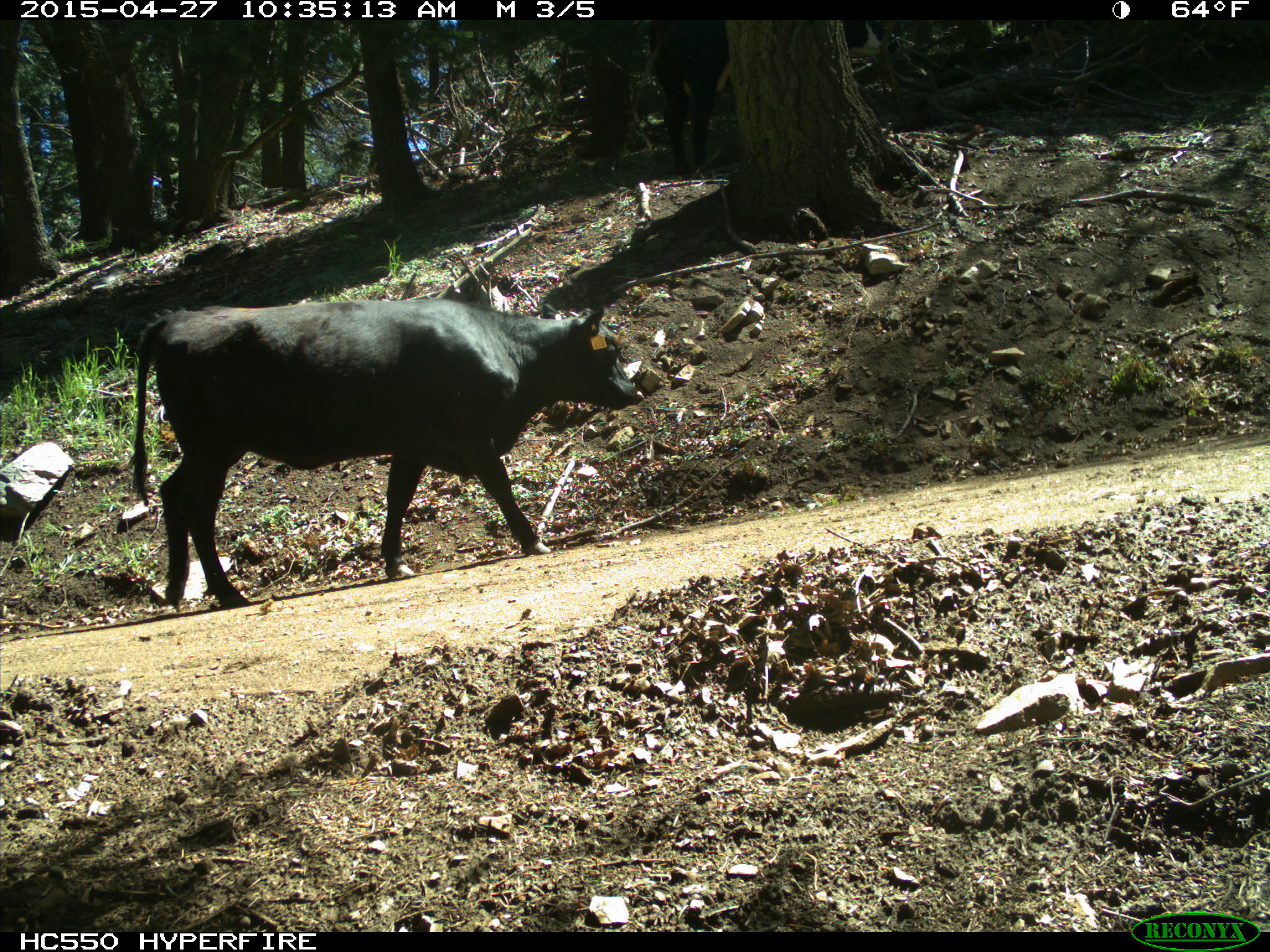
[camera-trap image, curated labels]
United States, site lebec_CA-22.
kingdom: Animalia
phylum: Chordata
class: Mammalia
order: Artiodactyla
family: Bovidae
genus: Bos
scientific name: Bos taurus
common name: domestic cow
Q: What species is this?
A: Bos taurus (domestic cow).